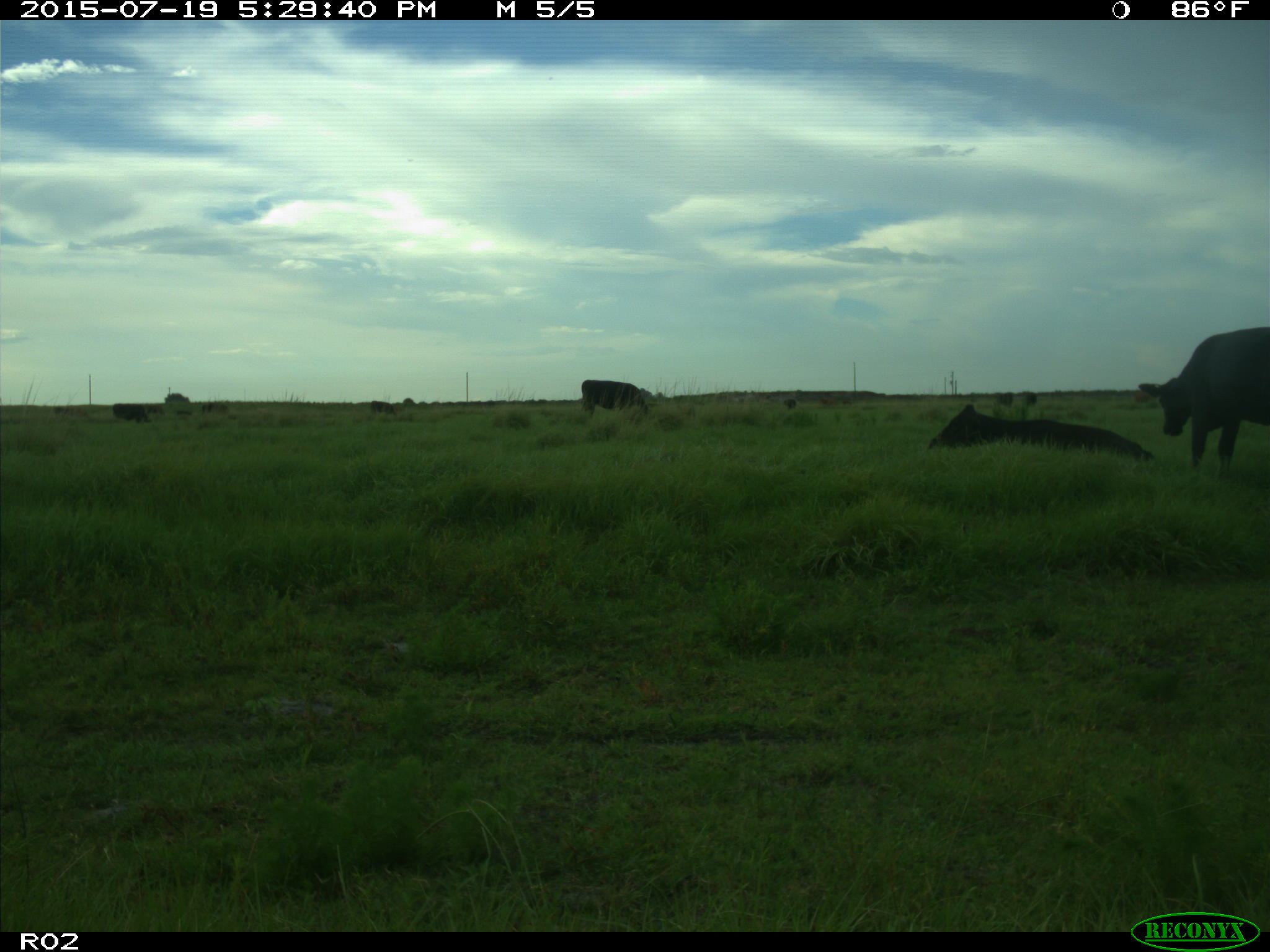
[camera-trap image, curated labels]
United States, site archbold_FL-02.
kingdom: Animalia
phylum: Chordata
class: Mammalia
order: Artiodactyla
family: Bovidae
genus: Bos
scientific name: Bos taurus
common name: domestic cow